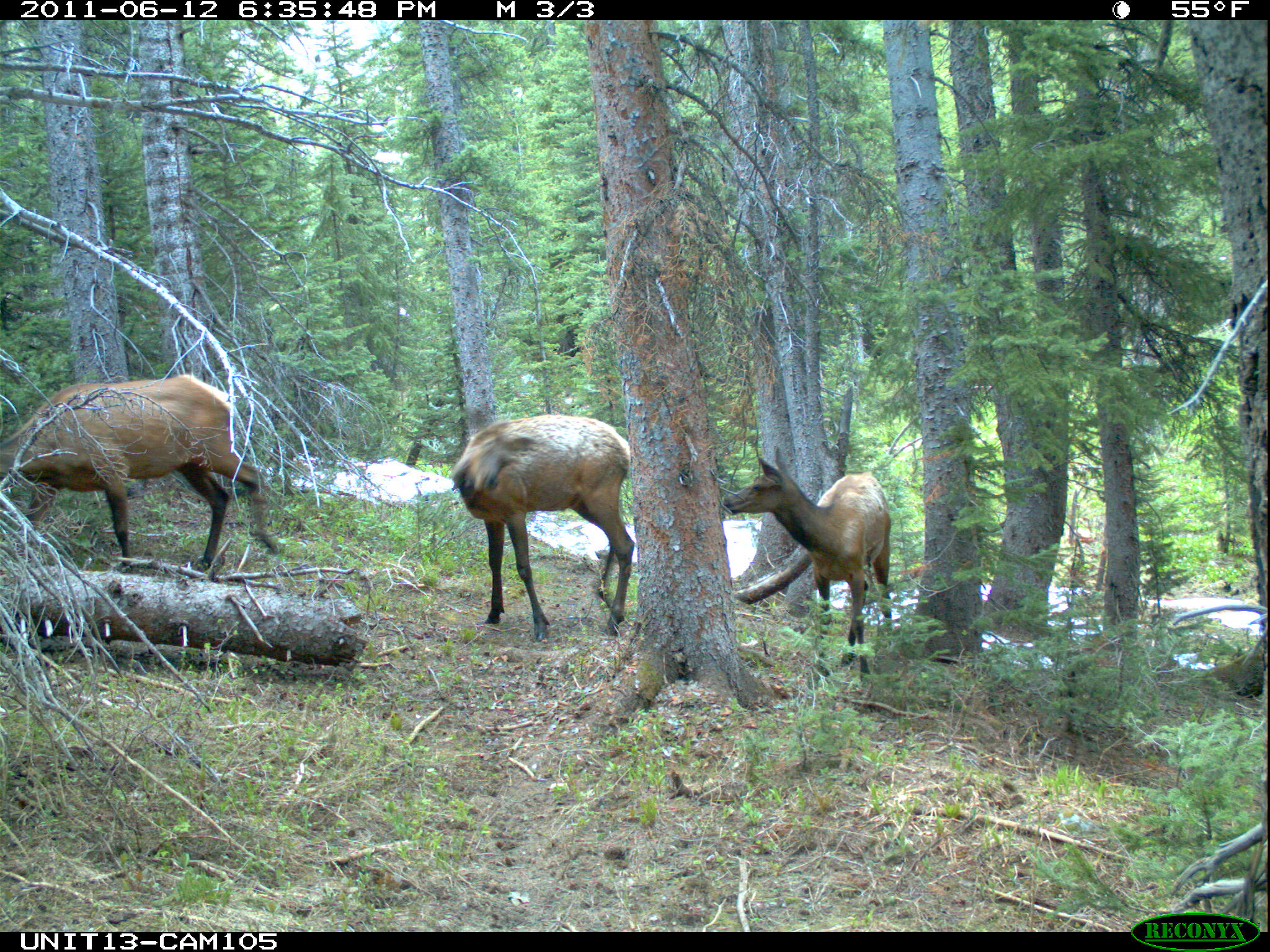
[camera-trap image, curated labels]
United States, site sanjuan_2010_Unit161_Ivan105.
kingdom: Animalia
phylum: Chordata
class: Mammalia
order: Artiodactyla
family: Cervidae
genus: Cervus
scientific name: Cervus elaphus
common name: red deer